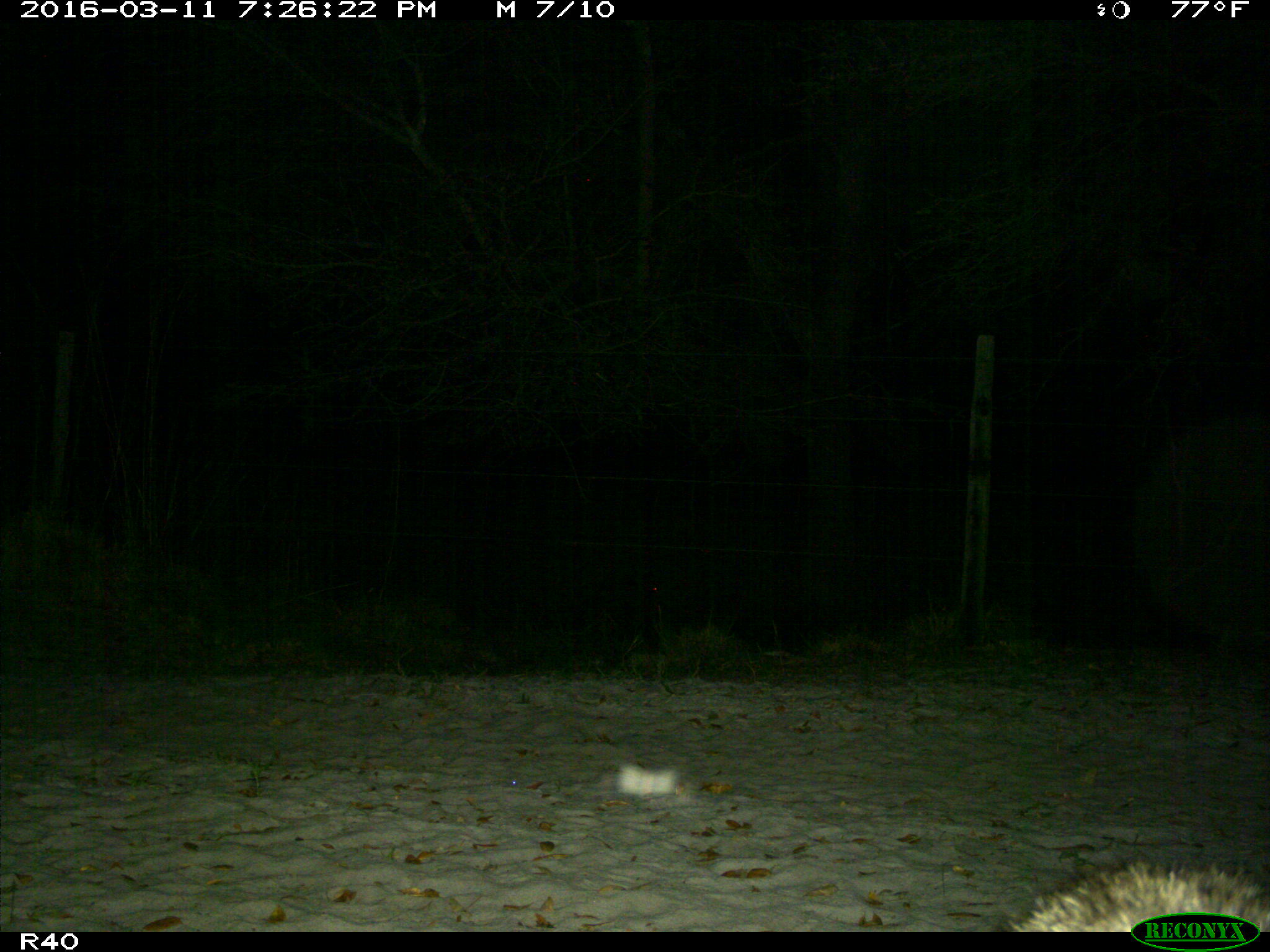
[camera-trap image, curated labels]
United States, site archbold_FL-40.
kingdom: Animalia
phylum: Chordata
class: Mammalia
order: Carnivora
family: Procyonidae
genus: Procyon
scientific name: Procyon lotor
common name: common raccoon